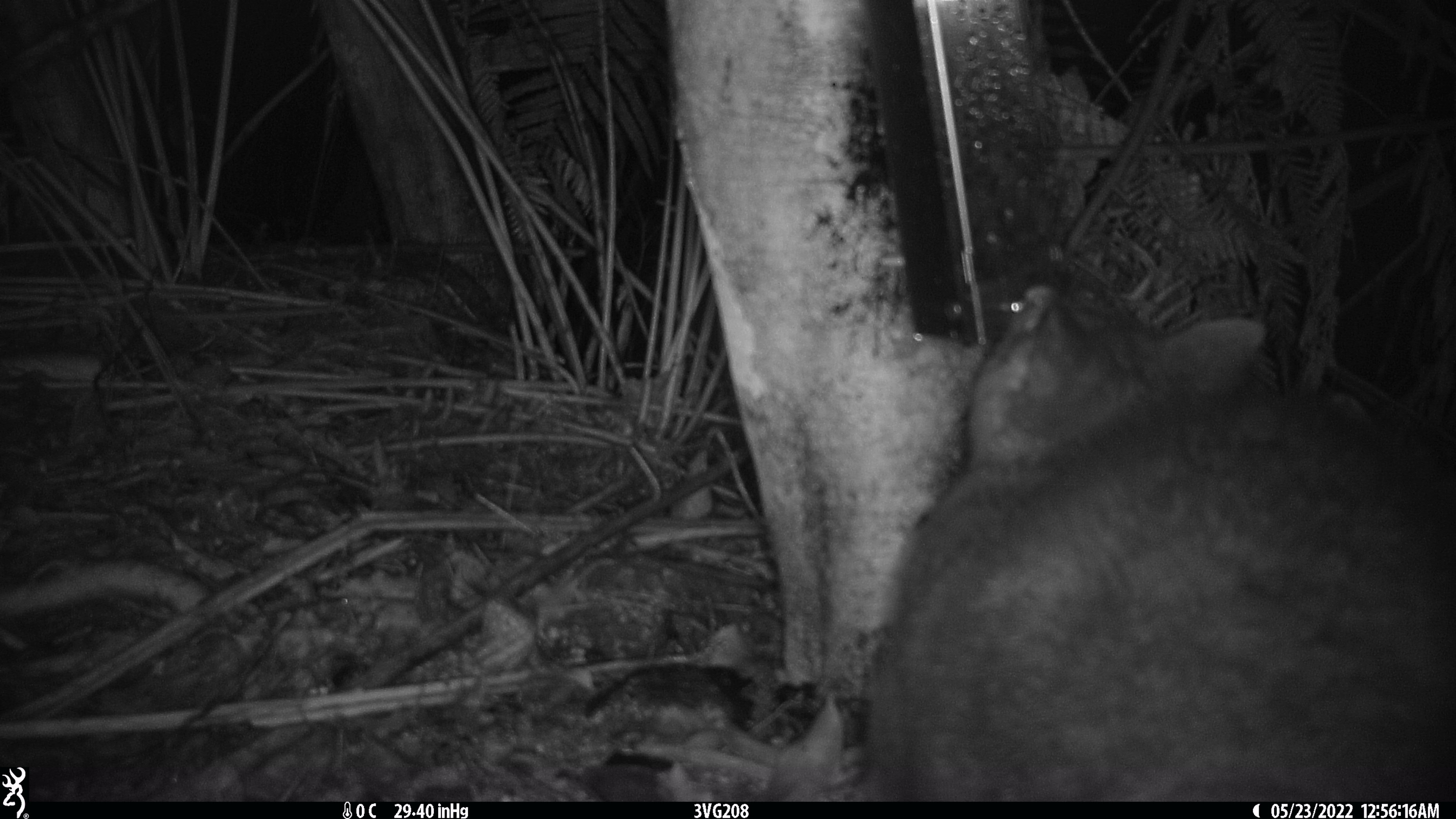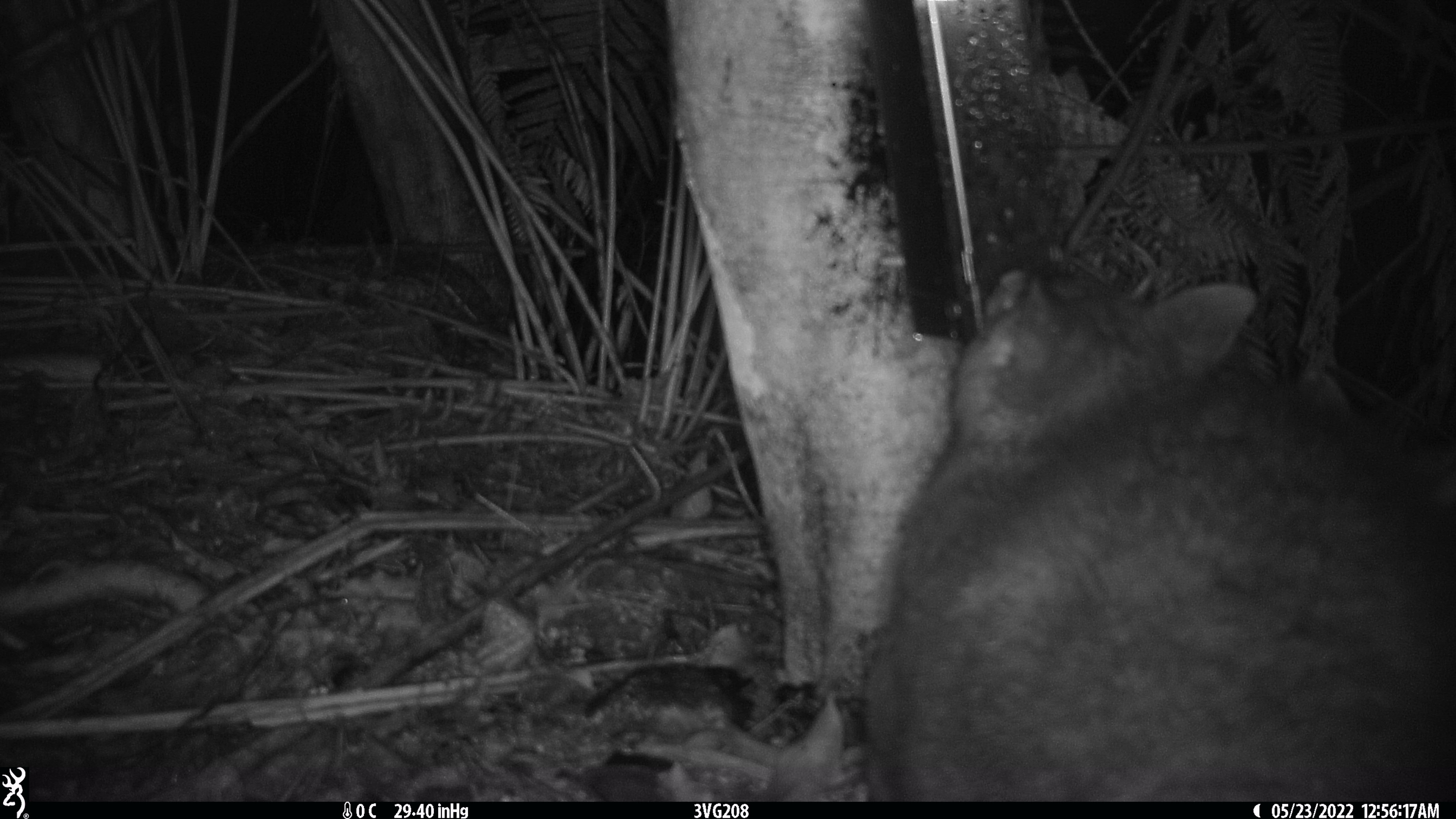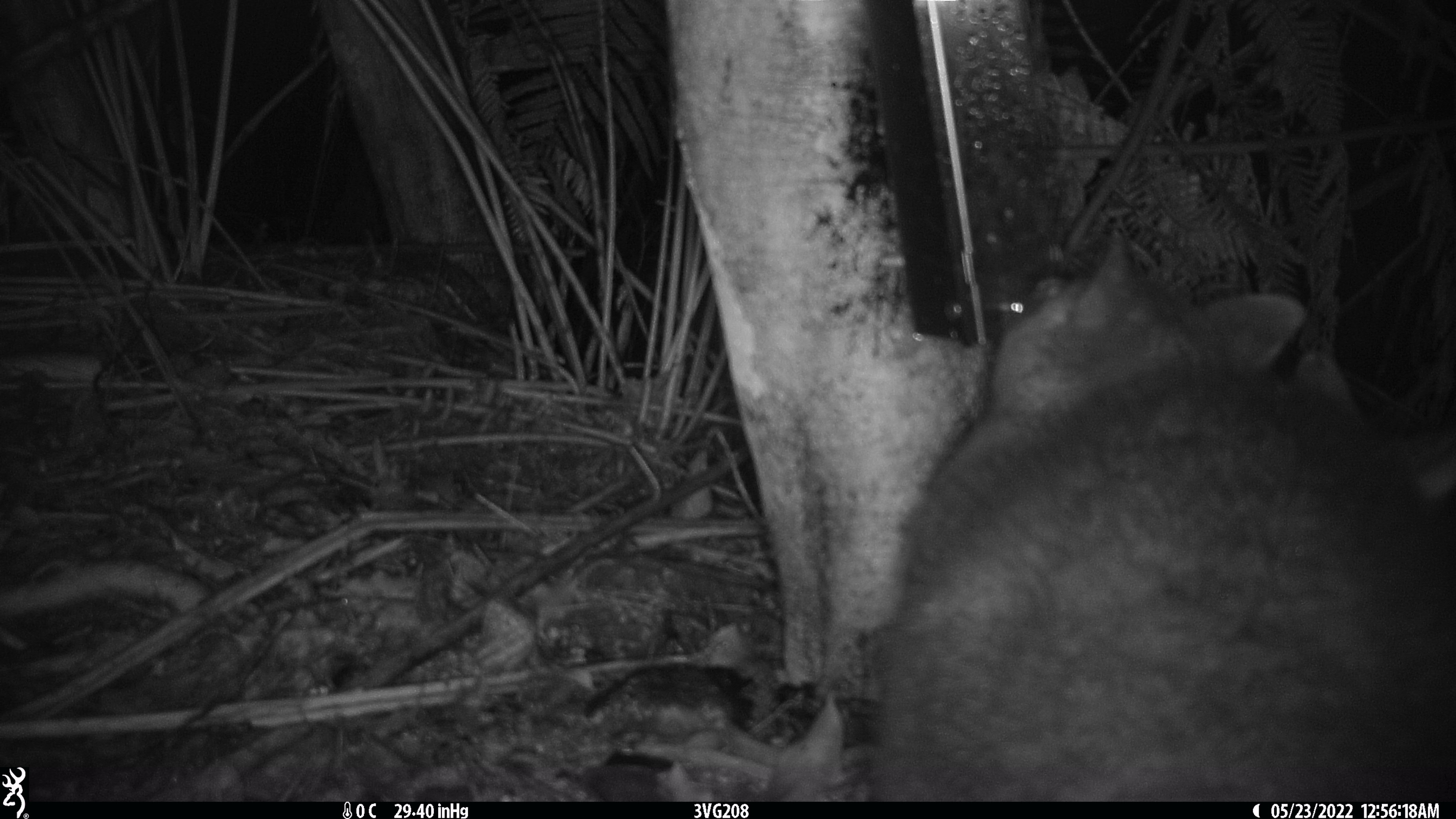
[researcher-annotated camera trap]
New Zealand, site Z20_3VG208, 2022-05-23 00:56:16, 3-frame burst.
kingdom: Animalia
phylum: Chordata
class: Mammalia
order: Diprotodontia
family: Phalangeridae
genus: Trichosurus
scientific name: Trichosurus vulpecula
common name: common brushtail possum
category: possum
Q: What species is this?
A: Possum (common brushtail possum) (Trichosurus vulpecula).